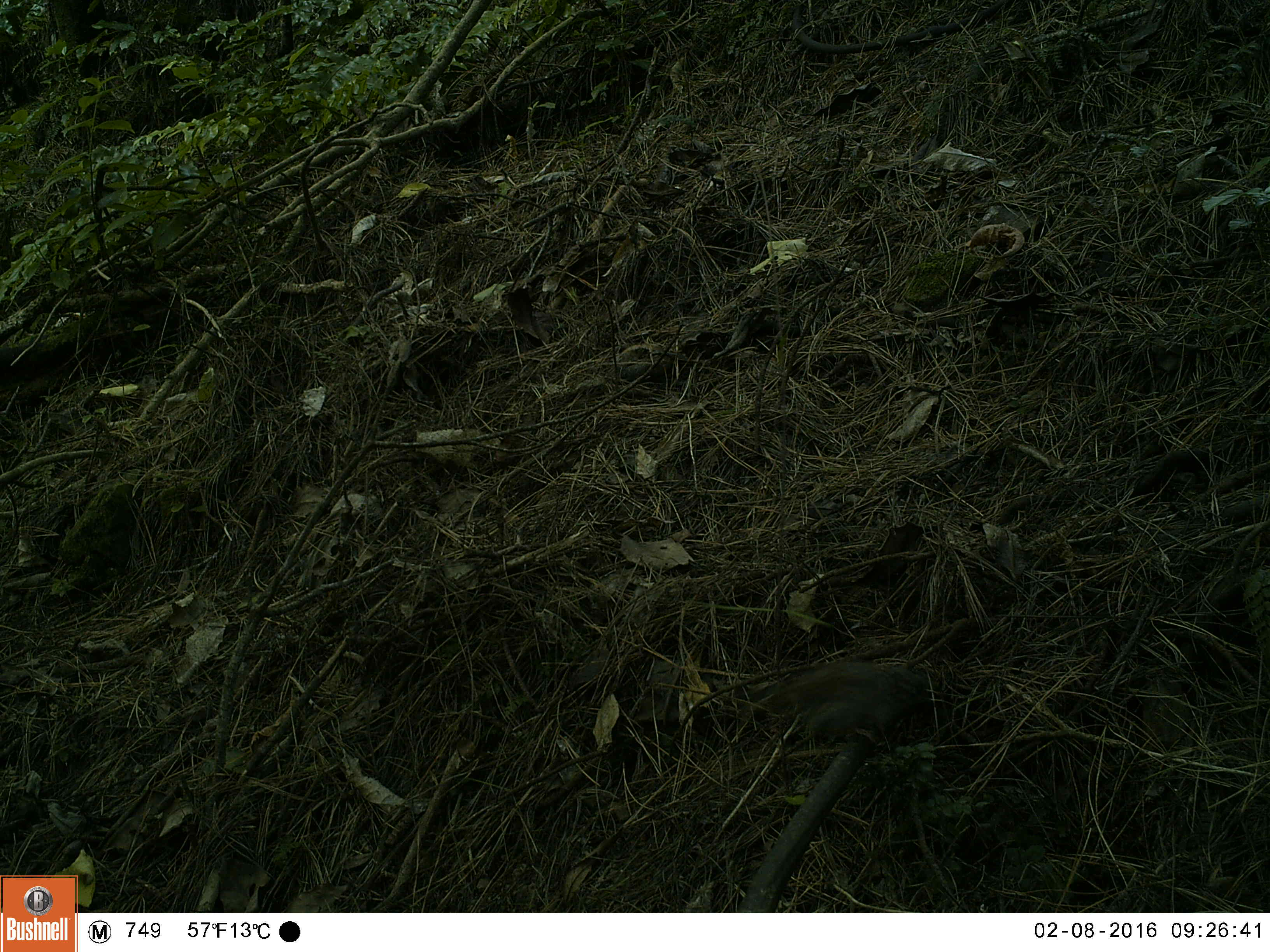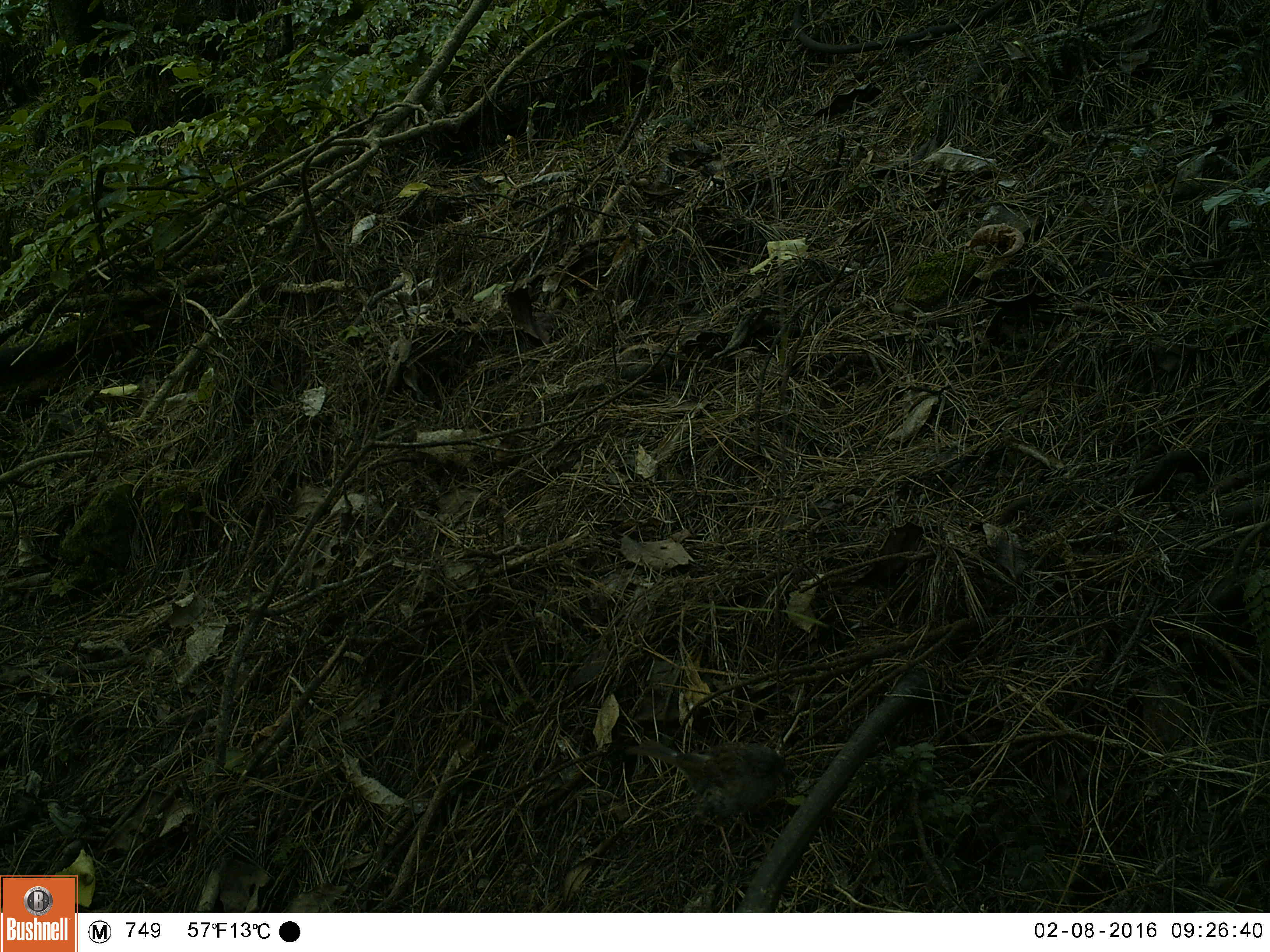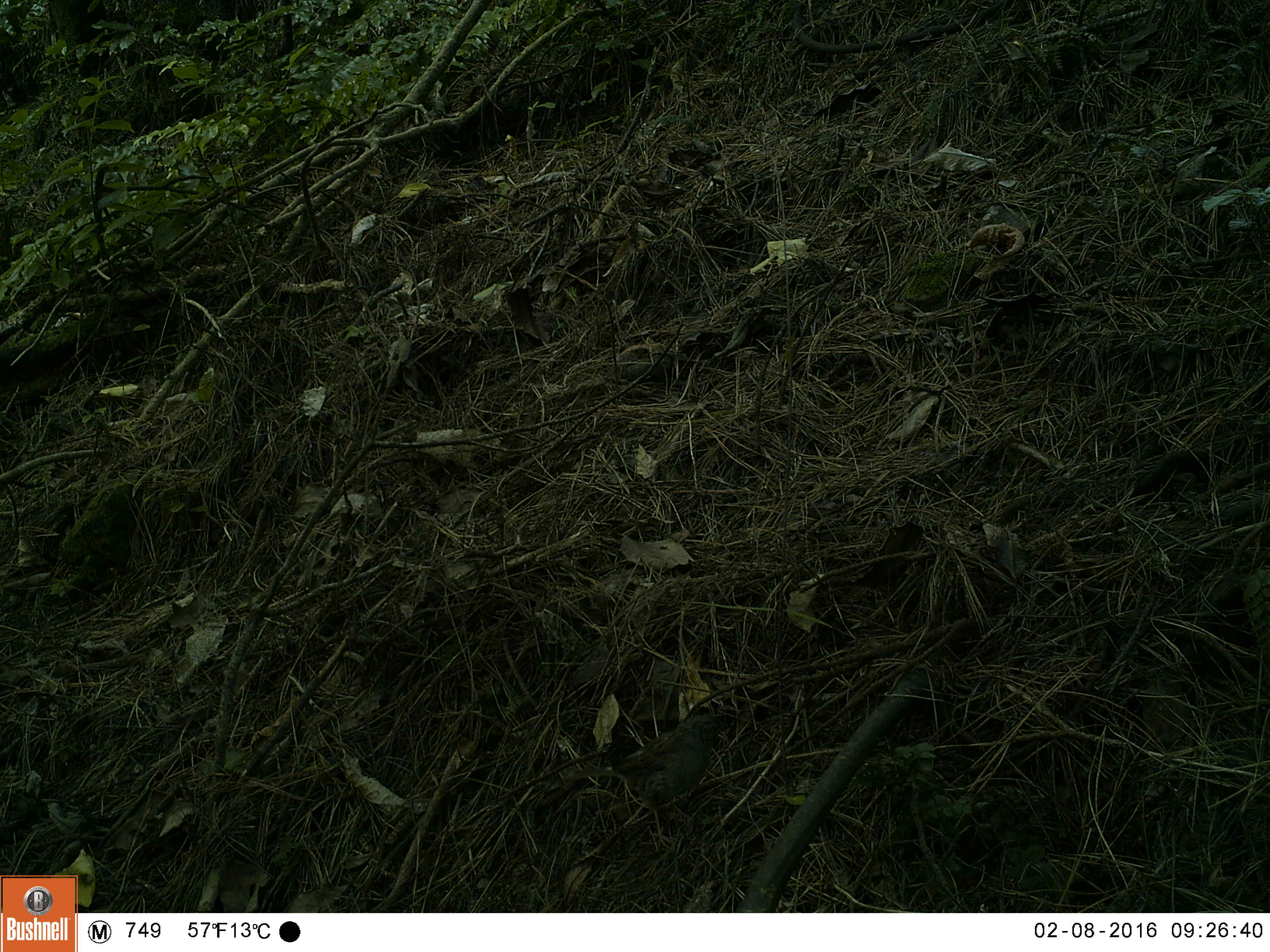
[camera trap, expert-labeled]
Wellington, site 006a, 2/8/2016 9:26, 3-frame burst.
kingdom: Animalia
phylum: Chordata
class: Aves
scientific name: Aves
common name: bird